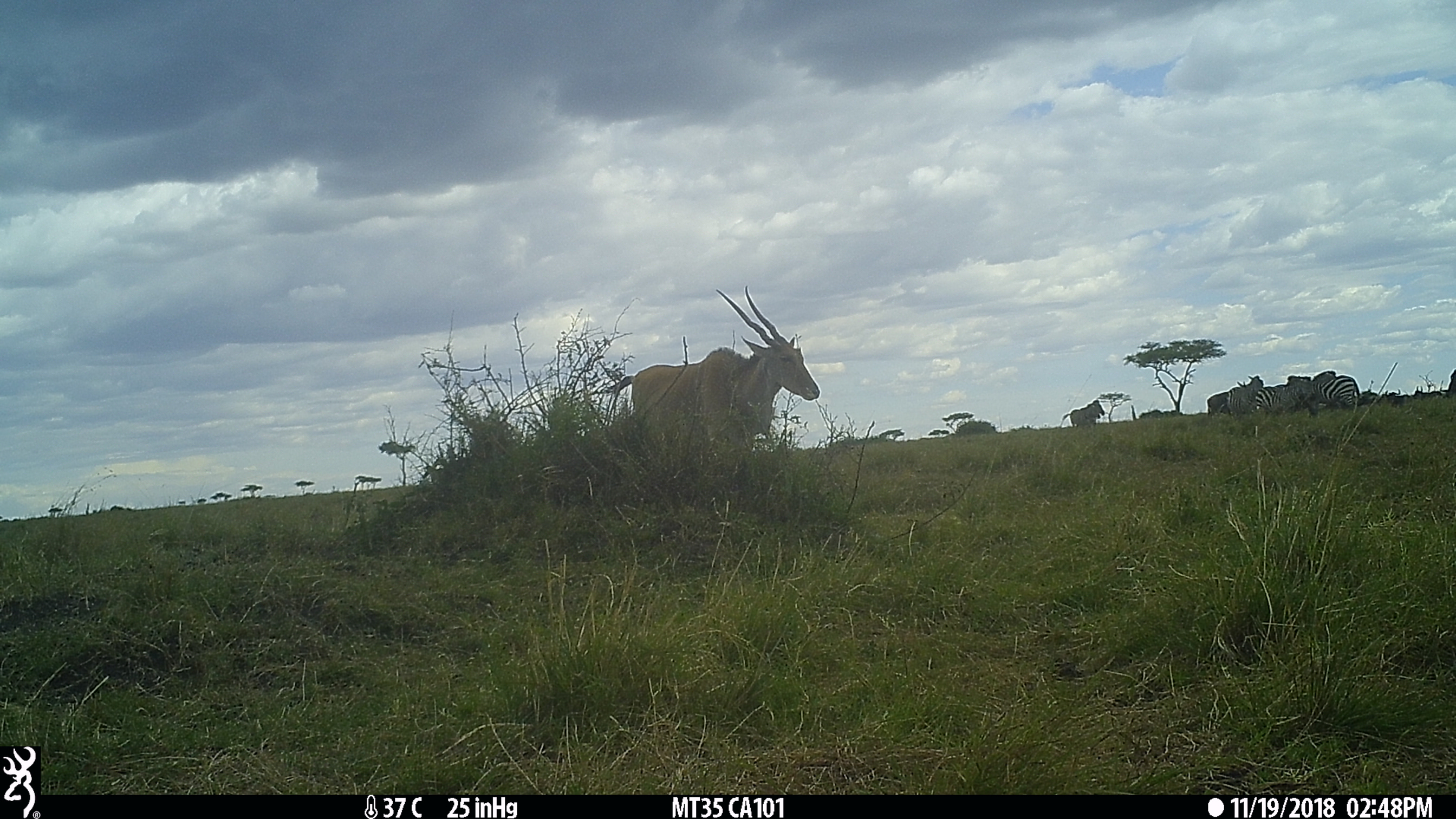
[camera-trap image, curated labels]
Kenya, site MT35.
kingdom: Animalia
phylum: Chordata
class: Mammalia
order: Artiodactyla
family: Bovidae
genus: Tragelaphus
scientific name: Tragelaphus oryx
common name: eland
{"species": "eland (Tragelaphus oryx)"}